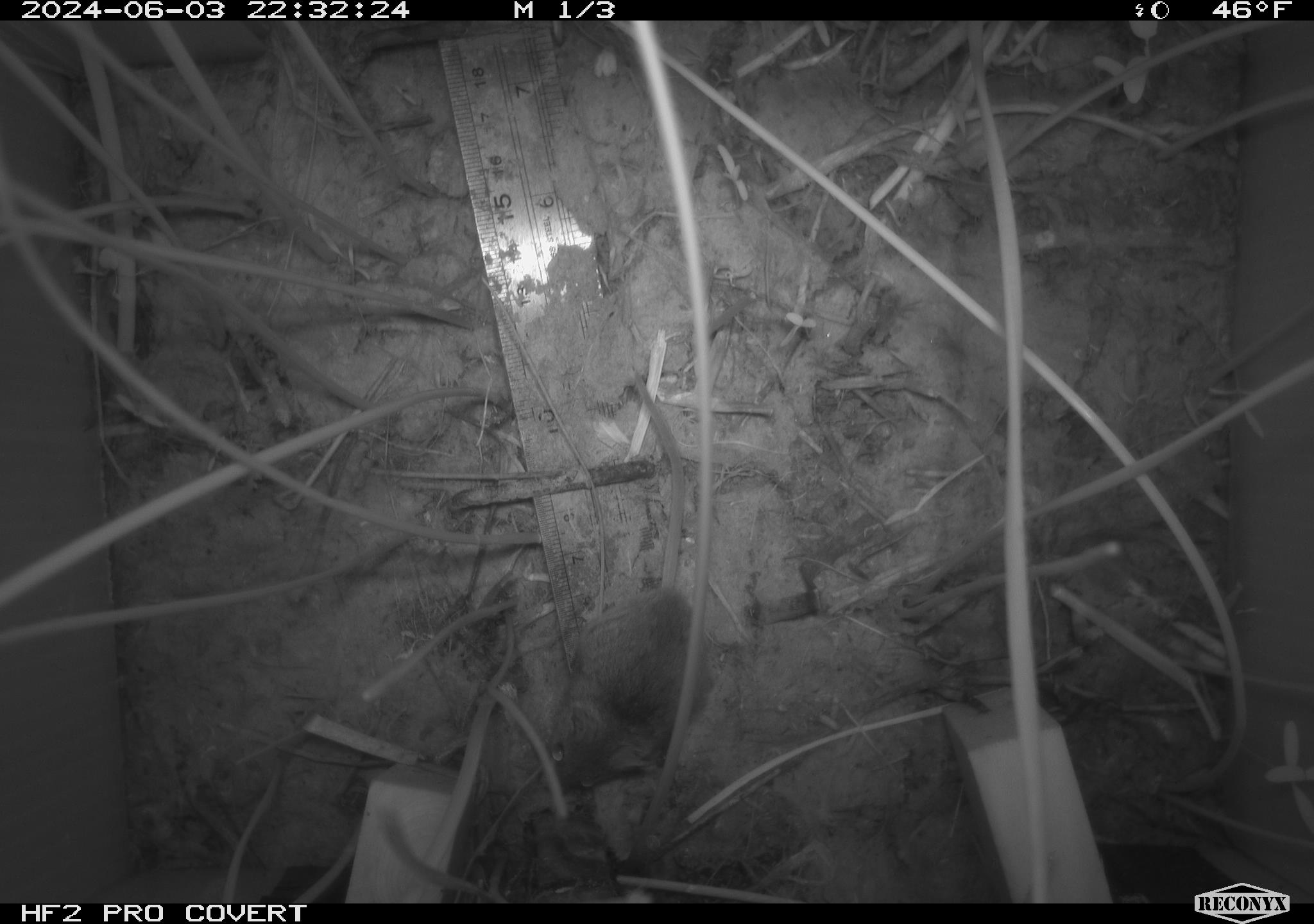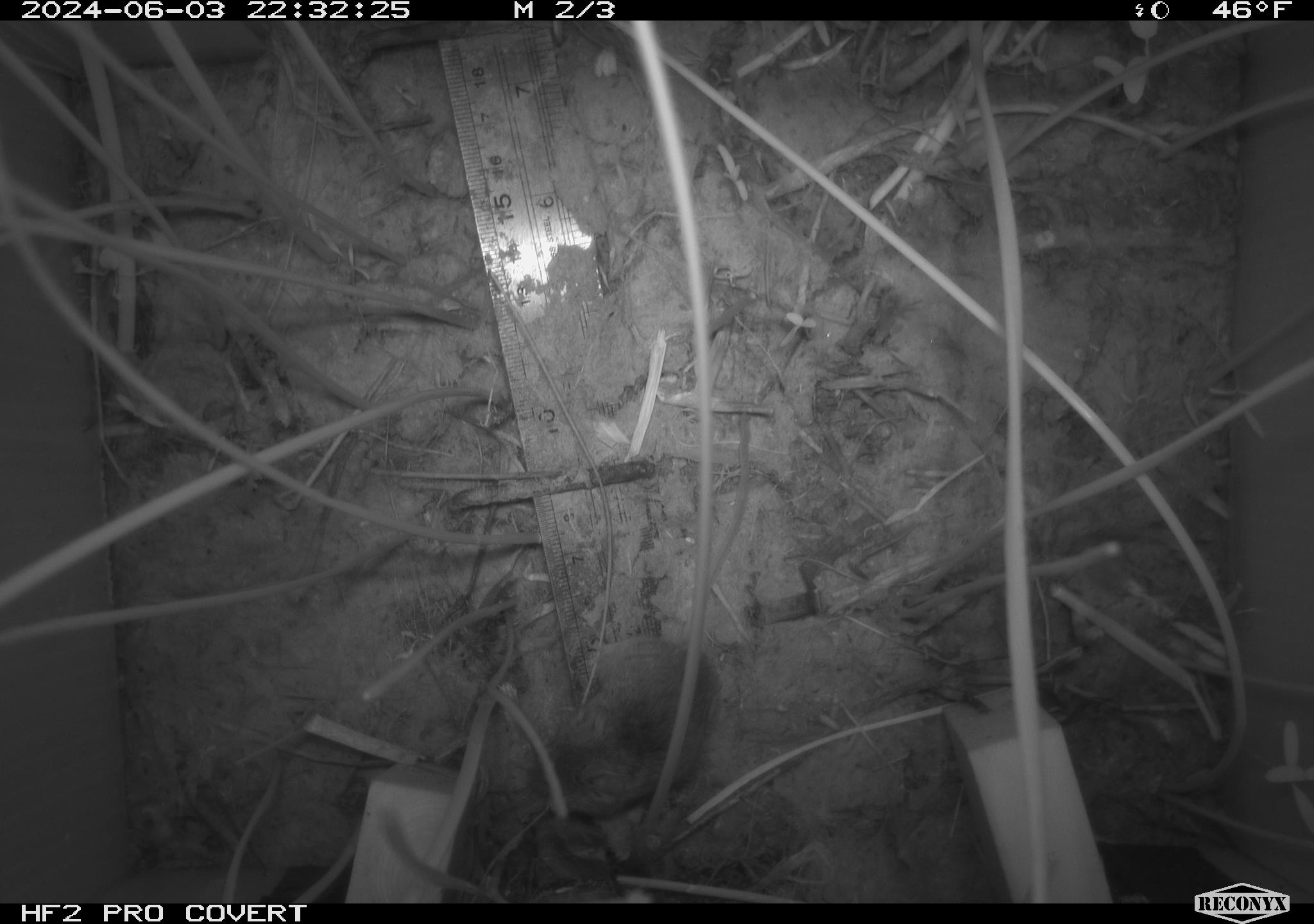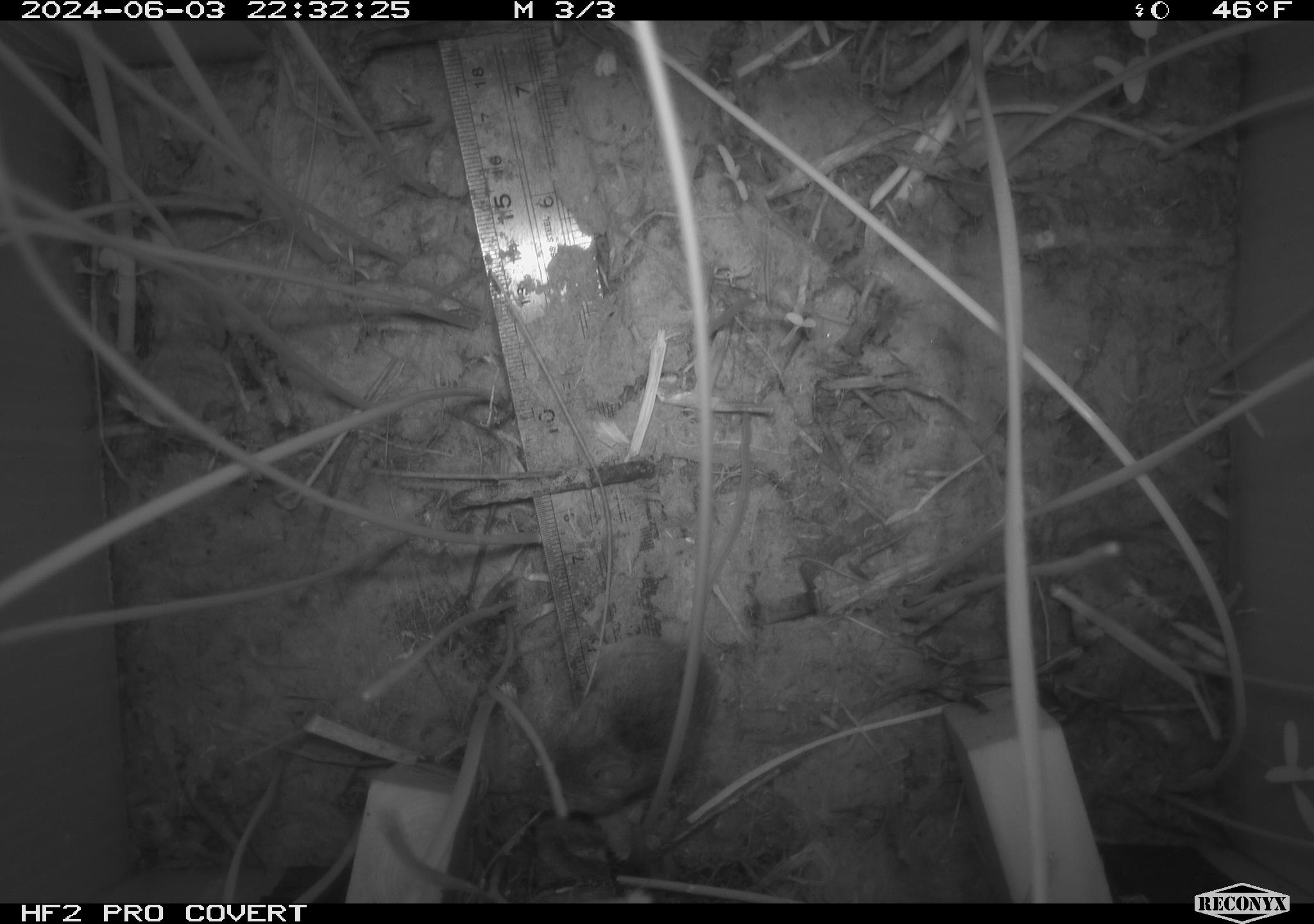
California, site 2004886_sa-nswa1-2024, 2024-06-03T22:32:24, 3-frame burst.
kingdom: Animalia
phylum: Chordata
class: Mammalia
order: Rodentia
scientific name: Rodentia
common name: rodent